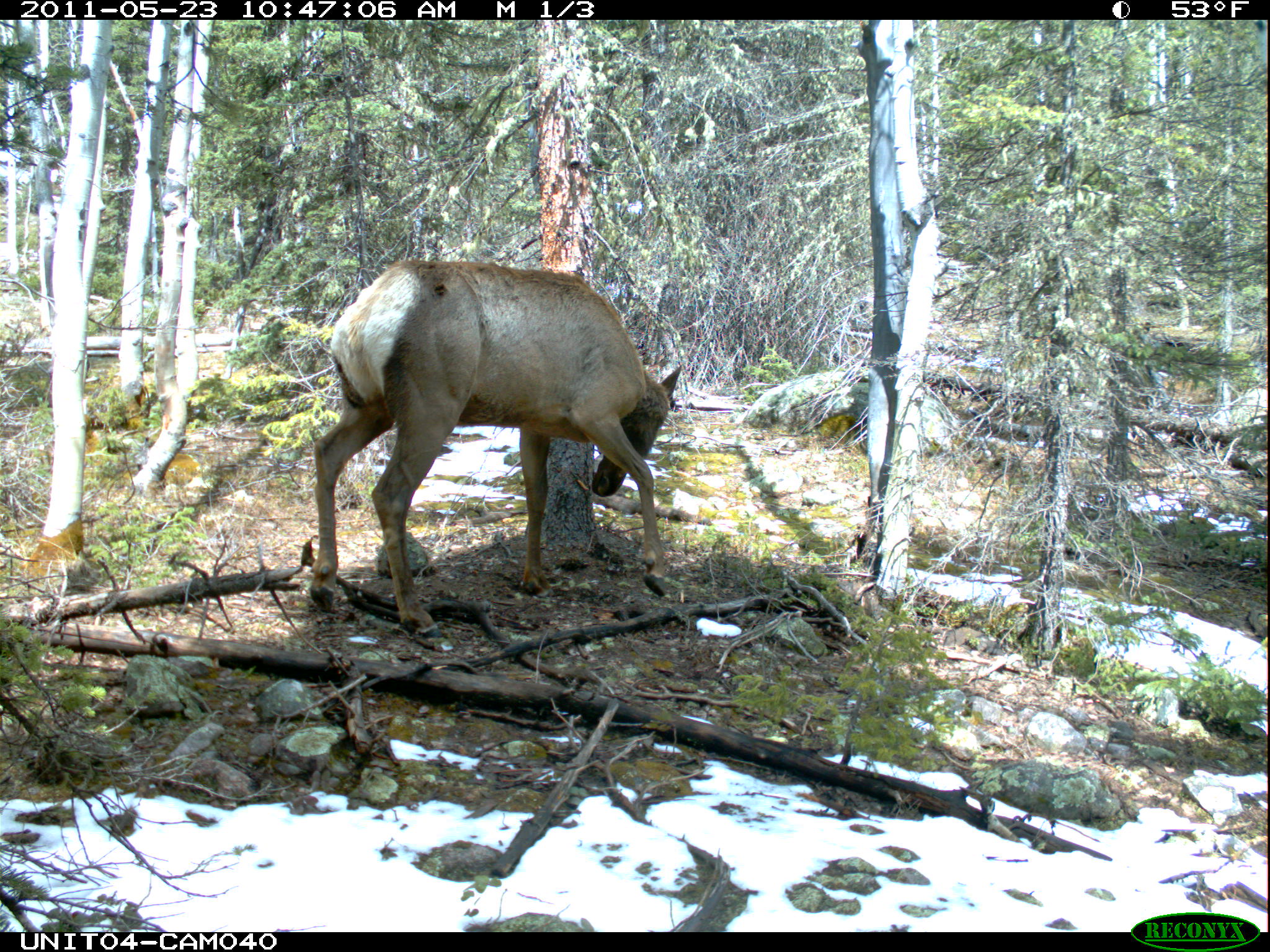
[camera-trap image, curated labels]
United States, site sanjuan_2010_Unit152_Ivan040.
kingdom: Animalia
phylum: Chordata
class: Mammalia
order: Artiodactyla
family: Cervidae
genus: Cervus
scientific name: Cervus elaphus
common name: red deer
Cervus elaphus (red deer).